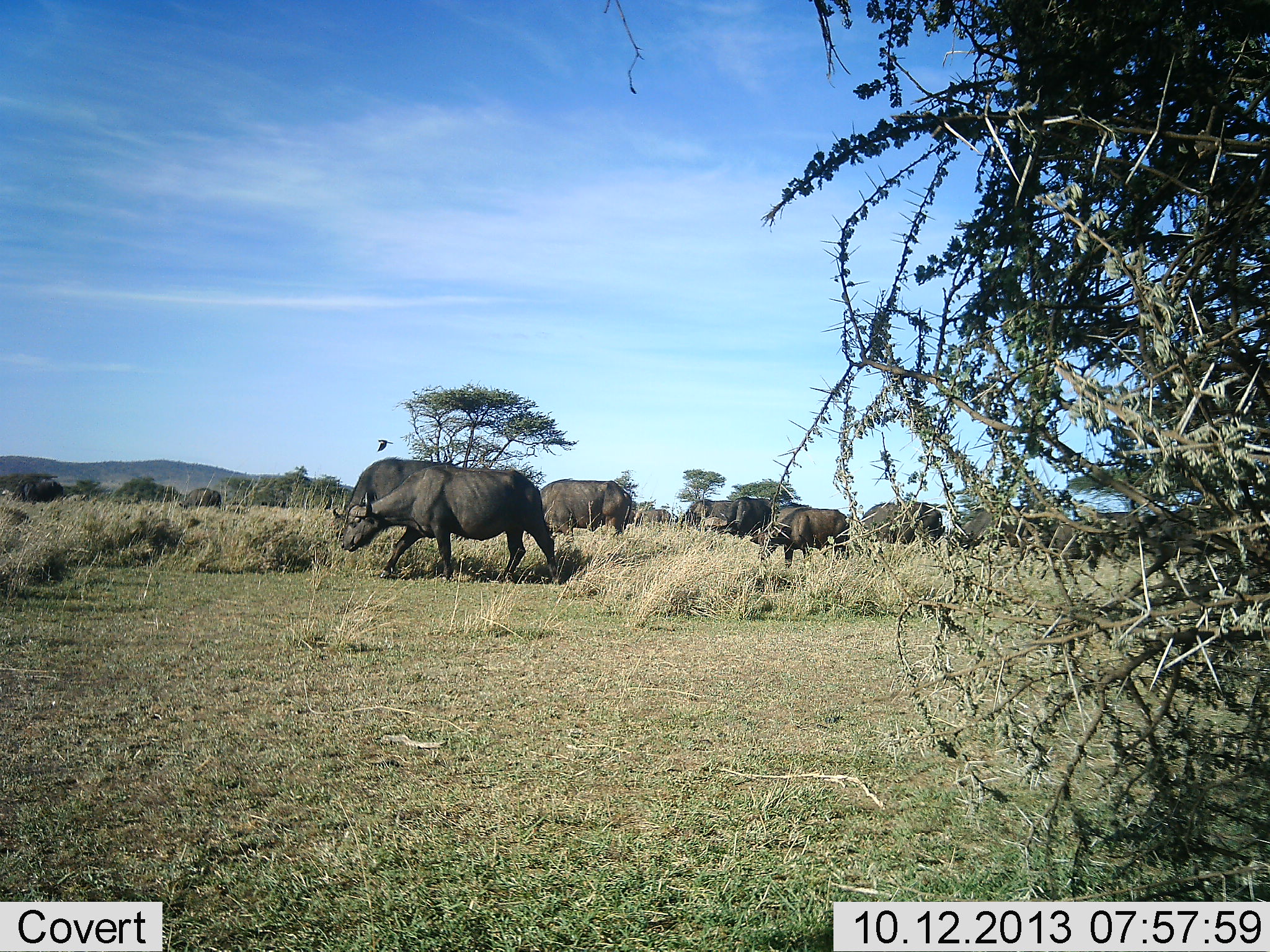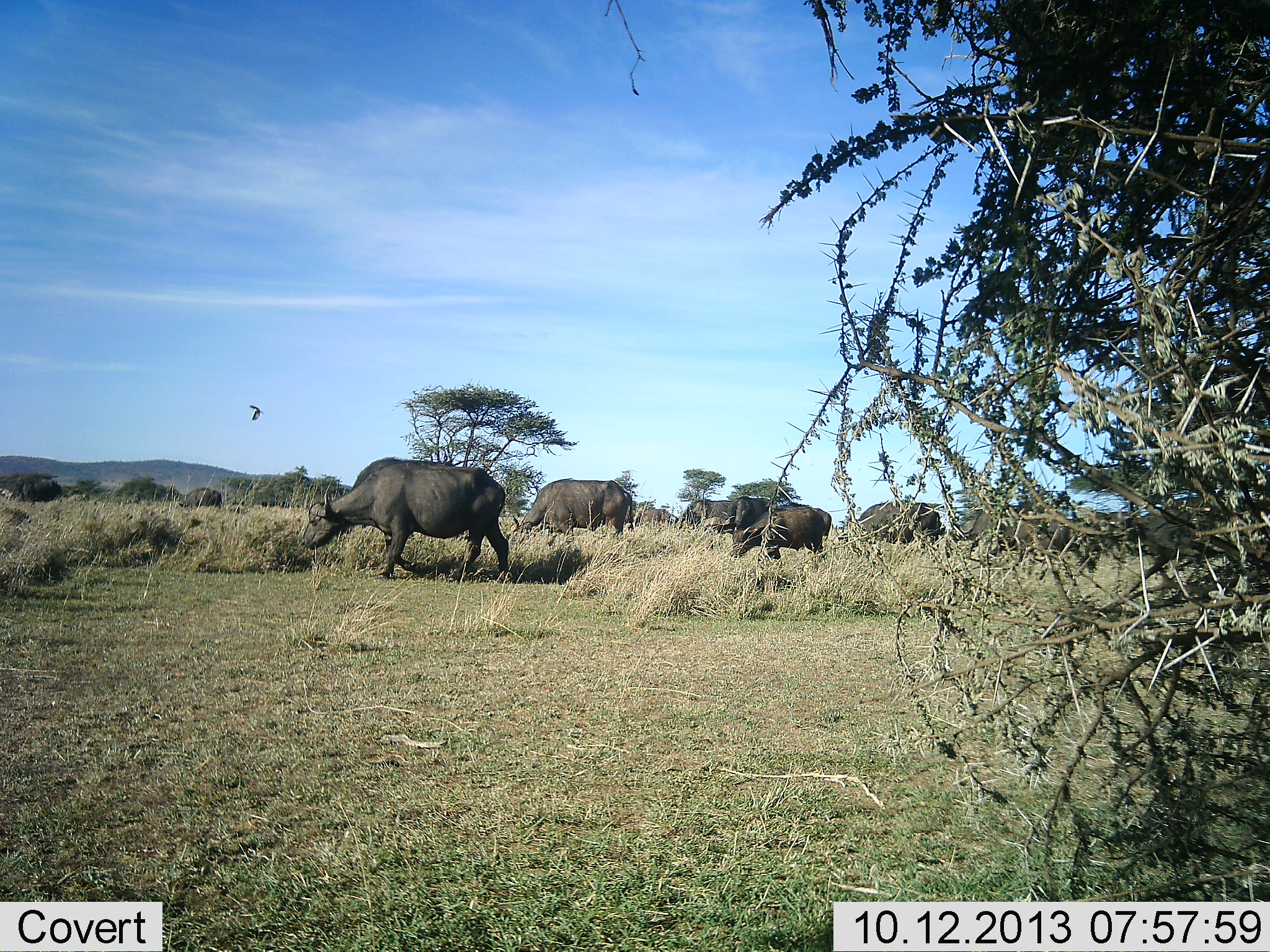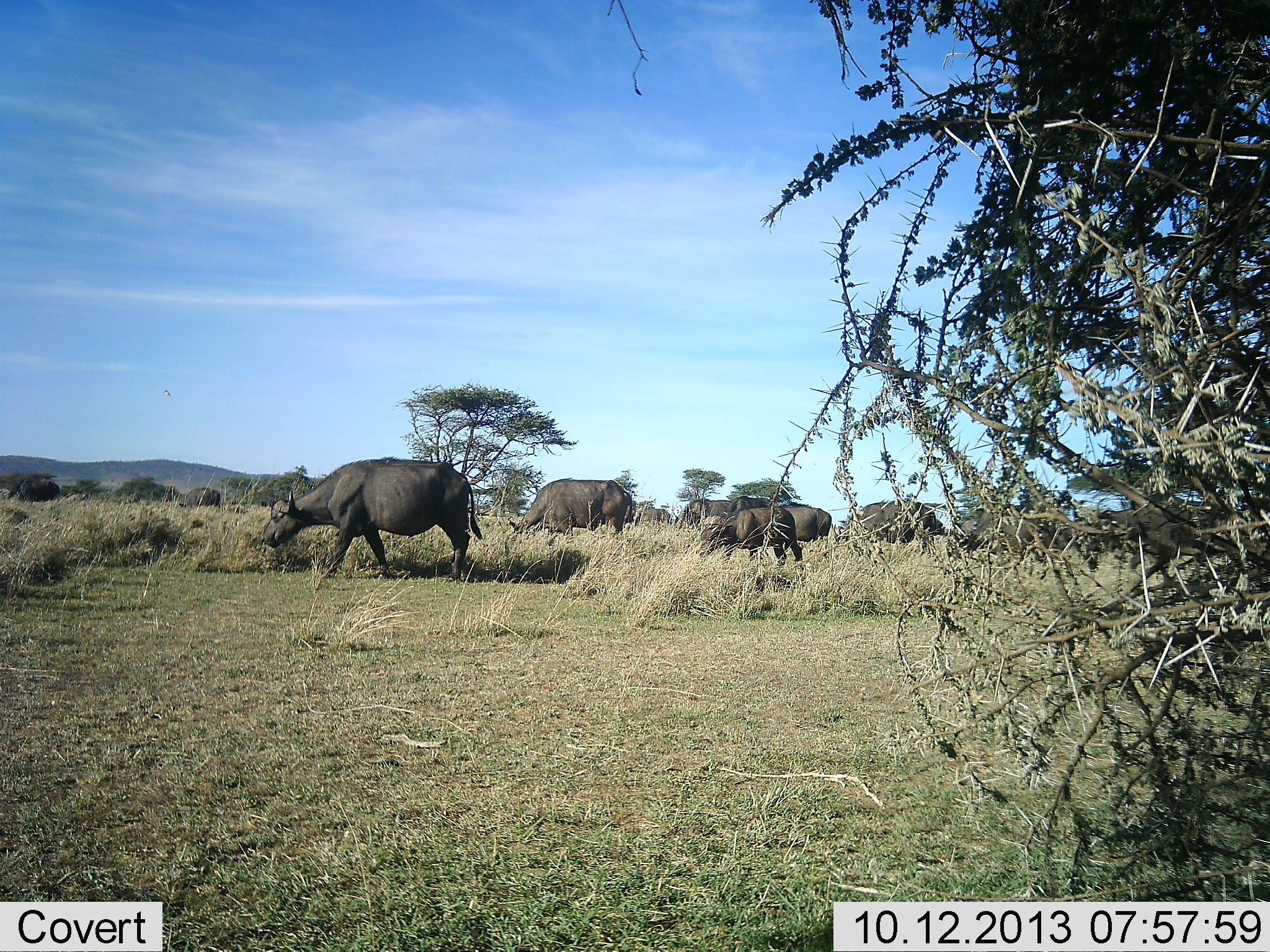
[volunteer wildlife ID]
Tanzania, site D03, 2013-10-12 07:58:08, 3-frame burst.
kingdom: Animalia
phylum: Chordata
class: Mammalia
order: Artiodactyla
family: Bovidae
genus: Syncerus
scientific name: Syncerus caffer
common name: cape buffalo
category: buffalo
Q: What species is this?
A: Buffalo (cape buffalo) (Syncerus caffer).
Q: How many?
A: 10.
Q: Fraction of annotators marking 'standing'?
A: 50%.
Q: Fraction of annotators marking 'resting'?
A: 5%.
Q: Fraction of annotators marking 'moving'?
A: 77%.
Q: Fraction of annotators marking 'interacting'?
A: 0%.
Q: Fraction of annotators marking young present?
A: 18%.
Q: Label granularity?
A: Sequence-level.